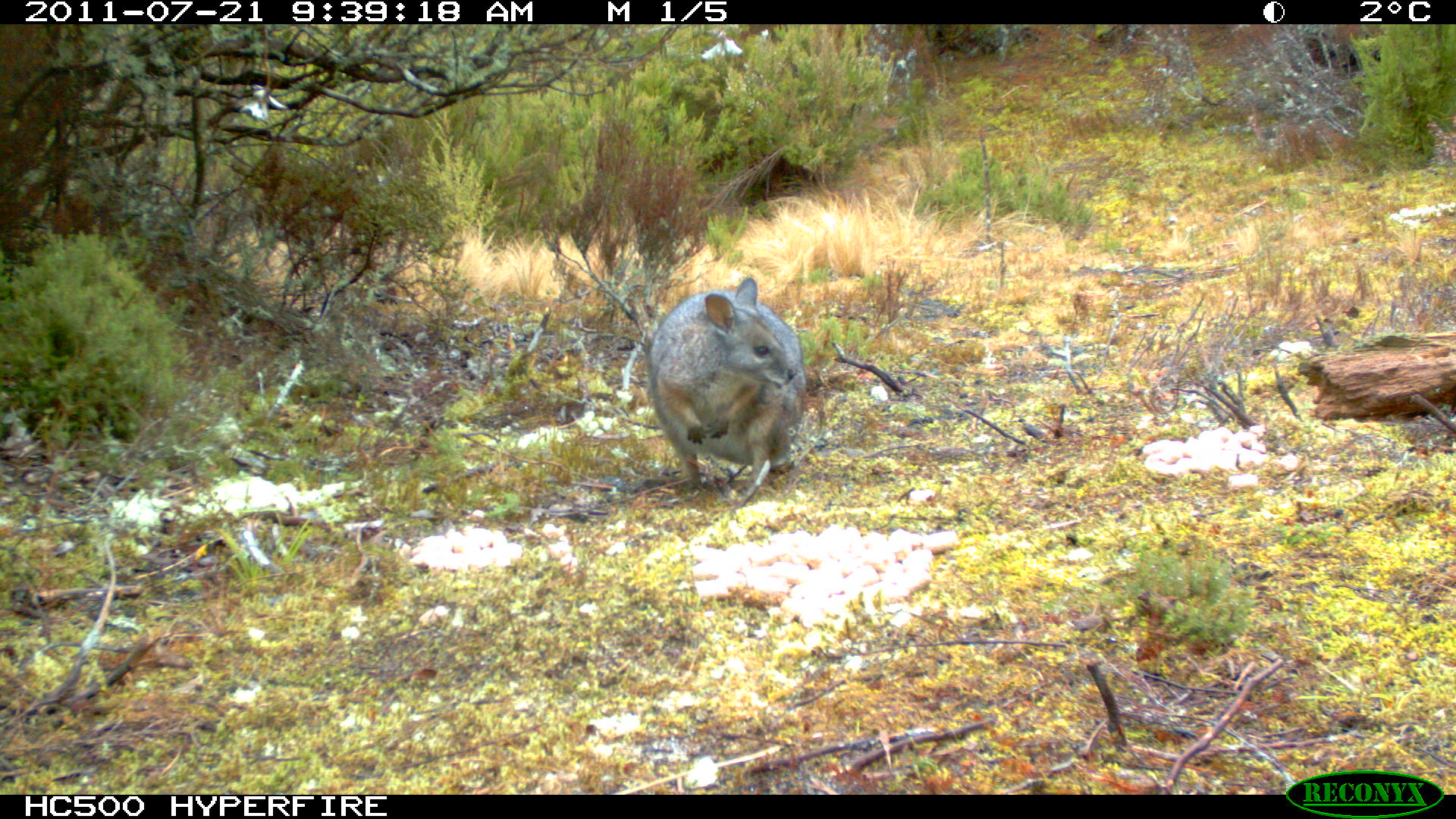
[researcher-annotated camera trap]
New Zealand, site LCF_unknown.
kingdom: Animalia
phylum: Chordata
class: Mammalia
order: Diprotodontia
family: Macropodidae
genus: Notamacropus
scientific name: Notamacropus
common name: wallaby